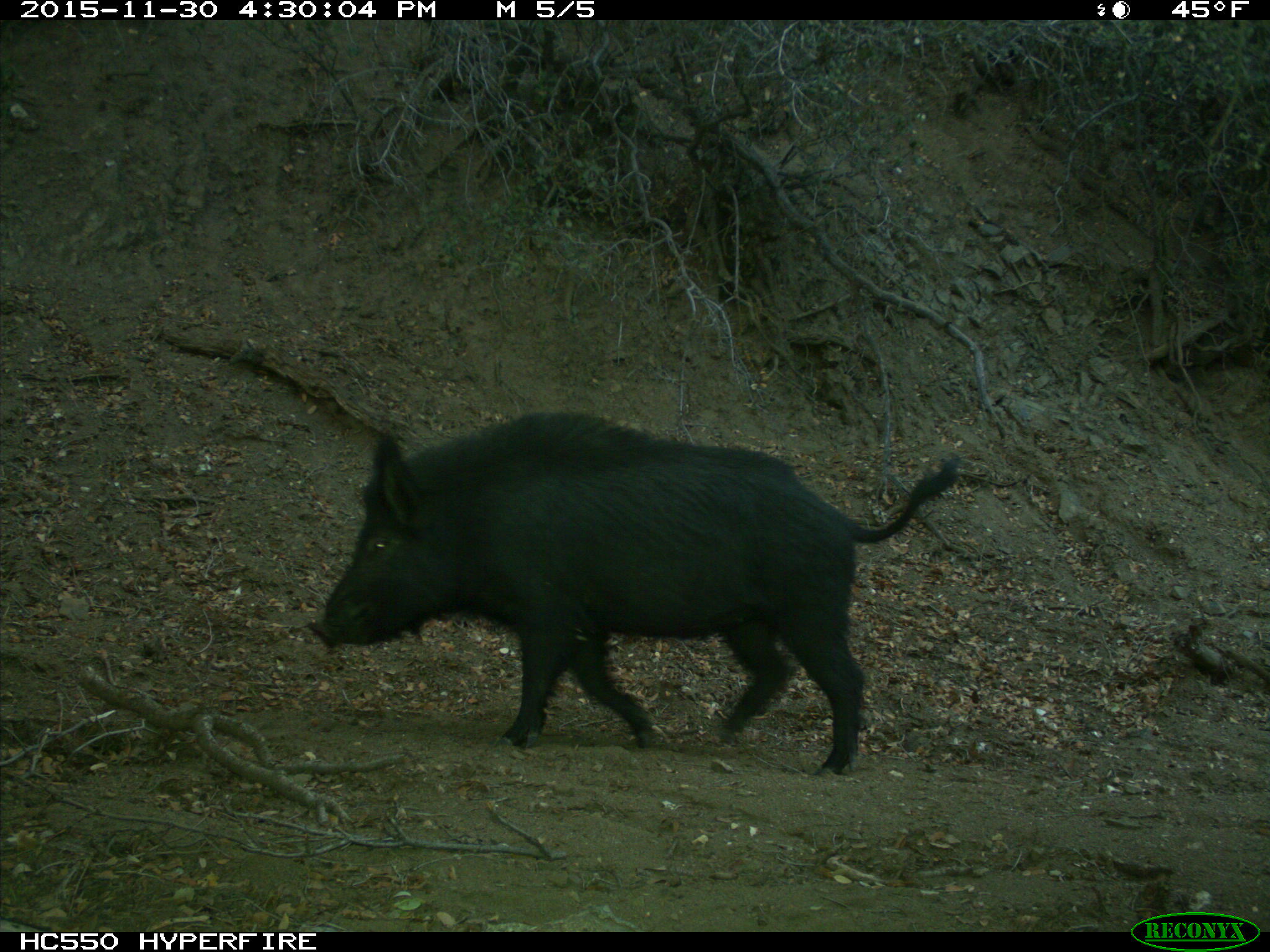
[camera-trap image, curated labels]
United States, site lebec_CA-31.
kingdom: Animalia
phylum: Chordata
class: Mammalia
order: Artiodactyla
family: Suidae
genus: Sus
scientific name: Sus scrofa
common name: wild boar